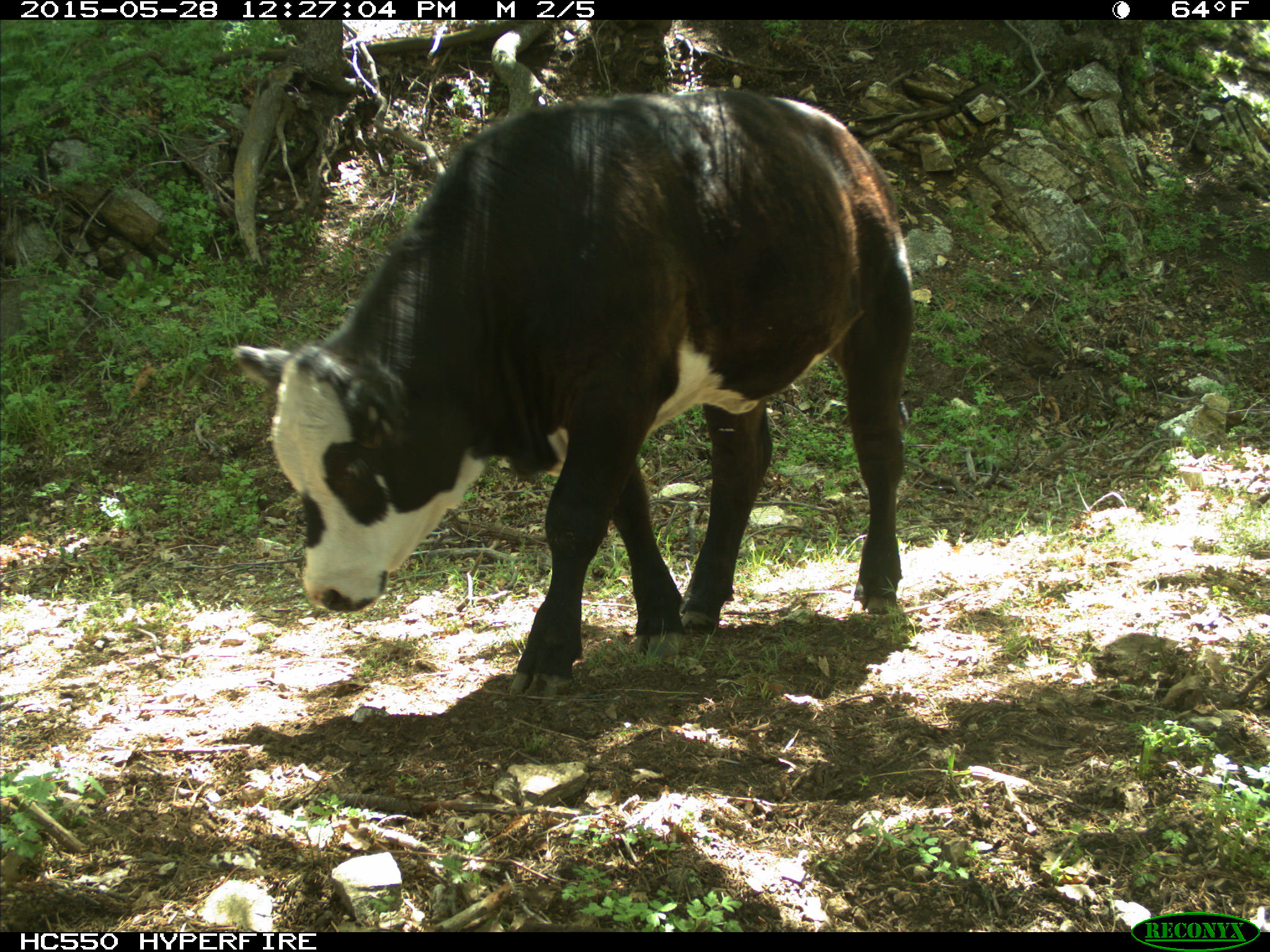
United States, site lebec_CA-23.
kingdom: Animalia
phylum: Chordata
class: Mammalia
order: Artiodactyla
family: Bovidae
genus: Bos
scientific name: Bos taurus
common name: domestic cow